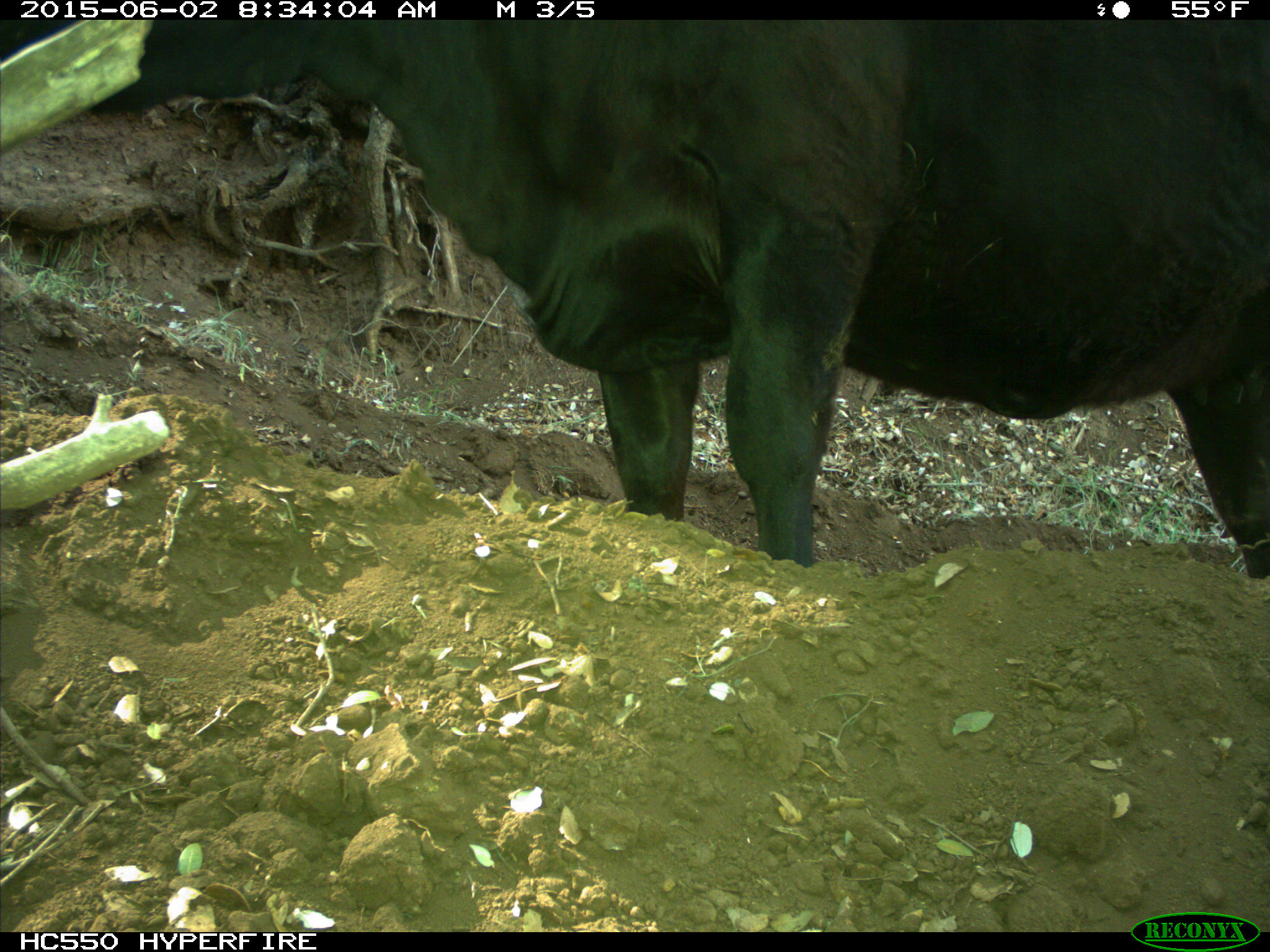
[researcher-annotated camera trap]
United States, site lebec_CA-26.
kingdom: Animalia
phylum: Chordata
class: Mammalia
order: Artiodactyla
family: Bovidae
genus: Bos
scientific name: Bos taurus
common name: domestic cow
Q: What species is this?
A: Bos taurus (domestic cow).